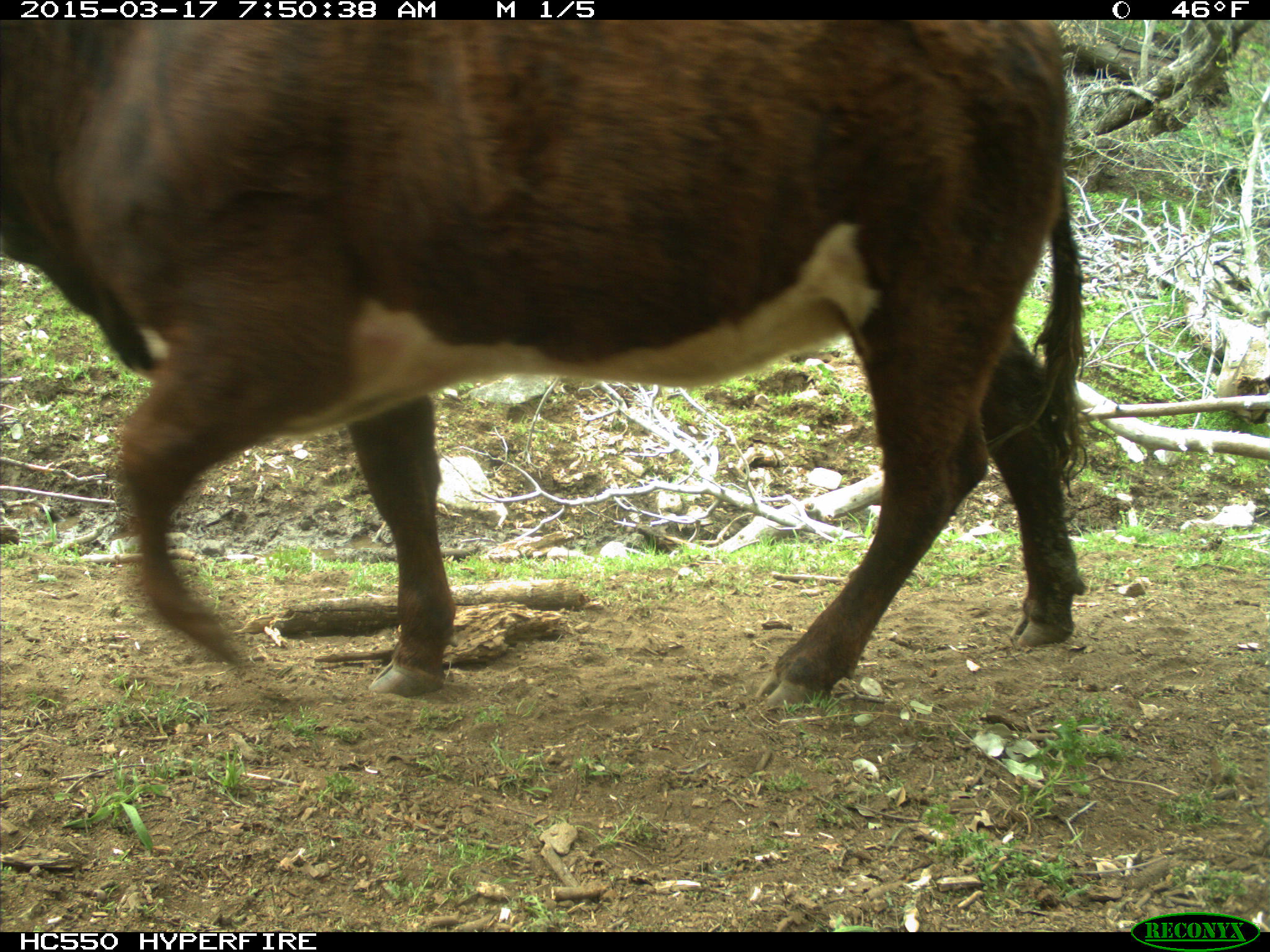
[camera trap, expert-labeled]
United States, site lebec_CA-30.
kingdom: Animalia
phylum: Chordata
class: Mammalia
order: Artiodactyla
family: Bovidae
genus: Bos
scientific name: Bos taurus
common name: domestic cow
Bos taurus (domestic cow).